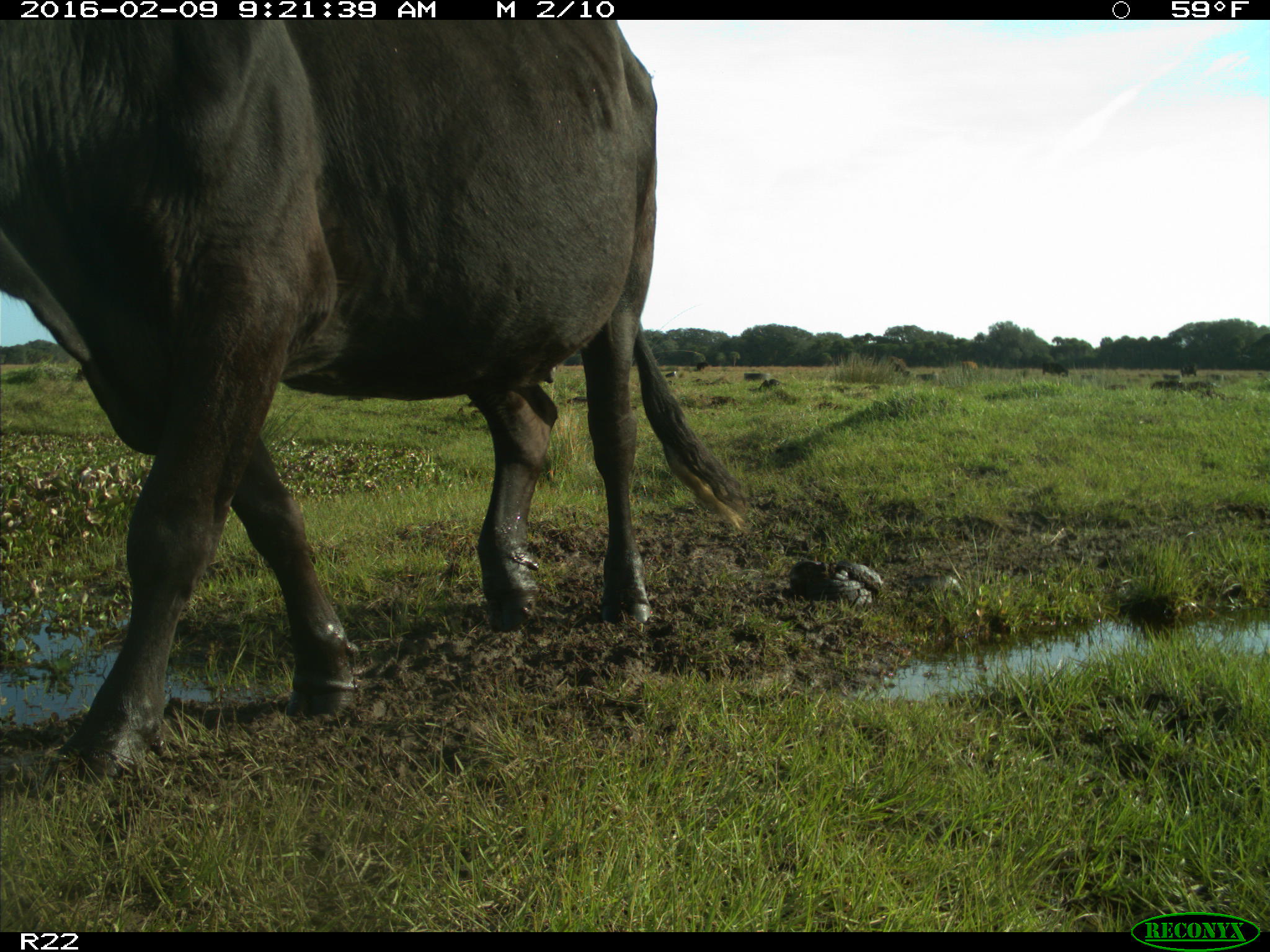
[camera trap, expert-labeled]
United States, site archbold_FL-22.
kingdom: Animalia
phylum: Chordata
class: Mammalia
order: Artiodactyla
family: Bovidae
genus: Bos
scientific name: Bos taurus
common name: domestic cow